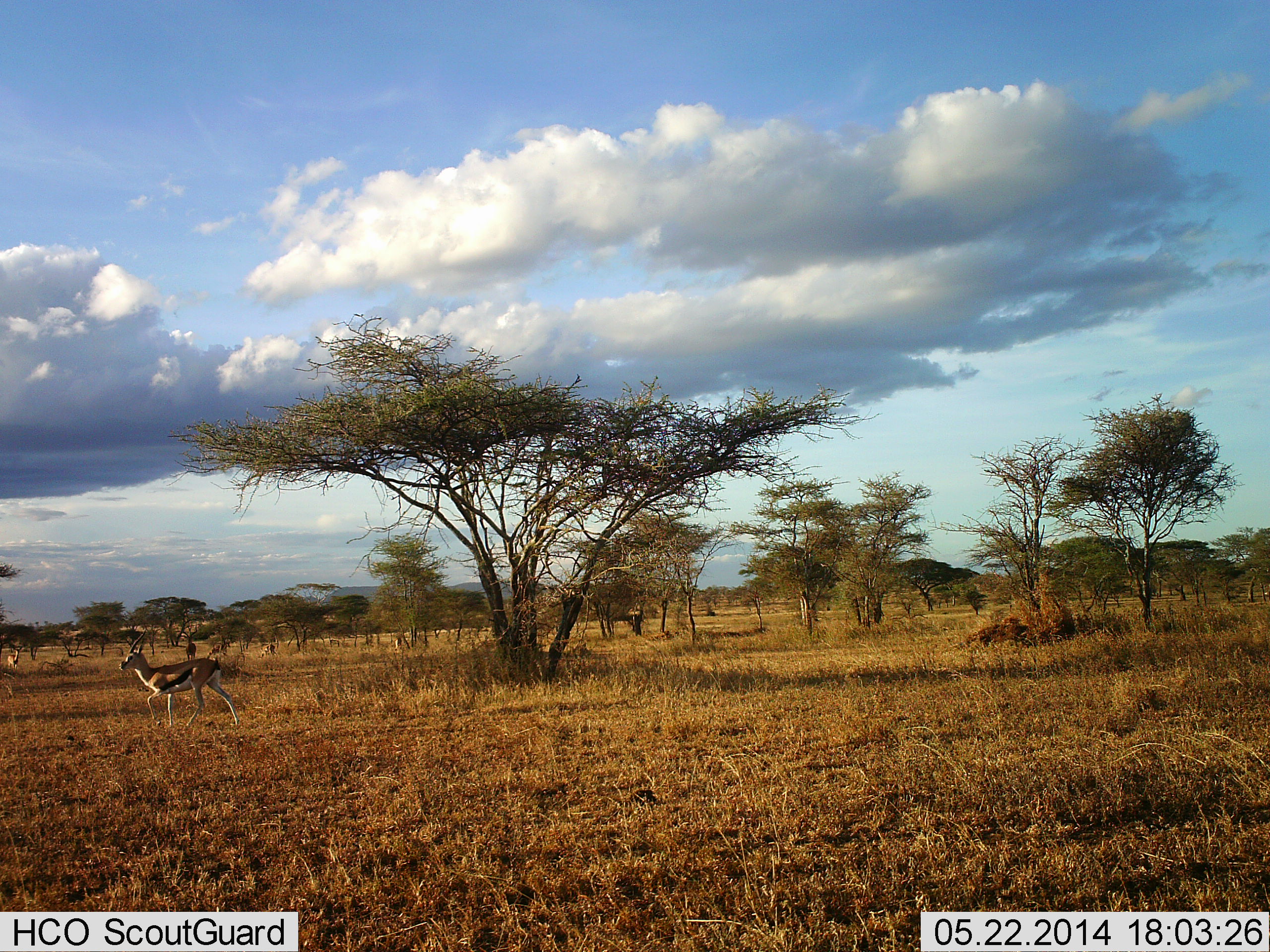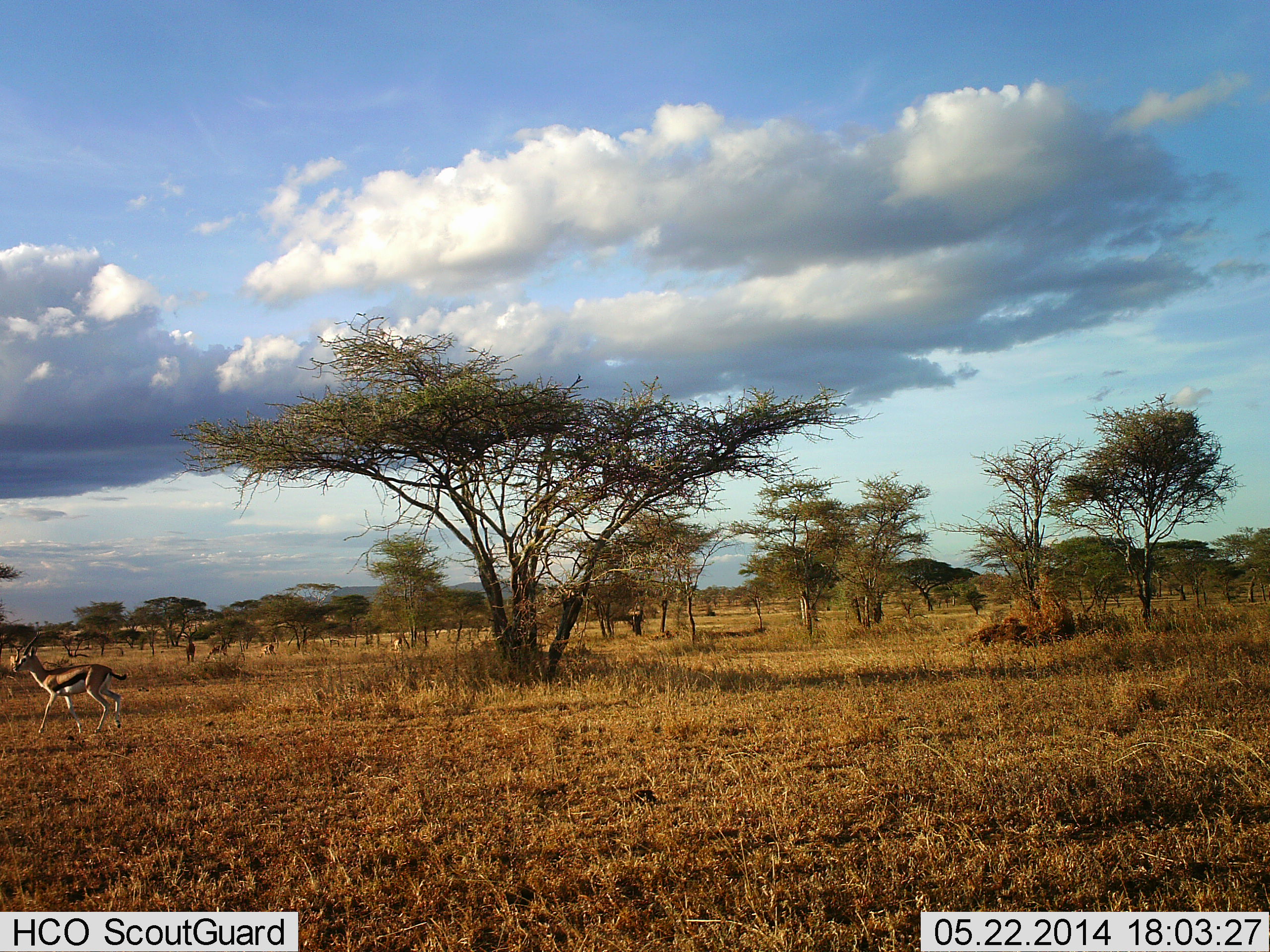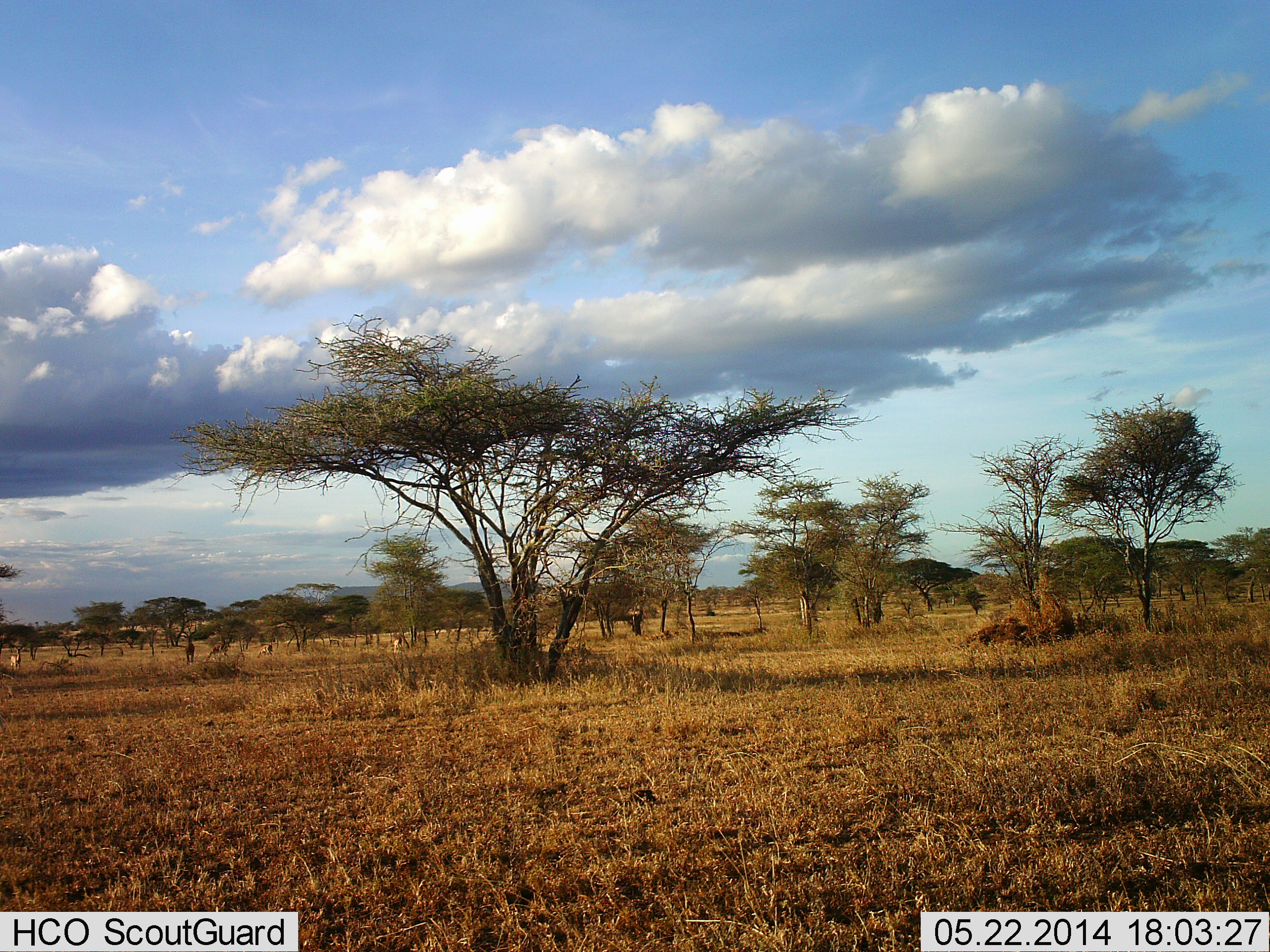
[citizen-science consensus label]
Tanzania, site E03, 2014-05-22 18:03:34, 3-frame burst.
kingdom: Animalia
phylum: Chordata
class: Mammalia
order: Artiodactyla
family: Bovidae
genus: Eudorcas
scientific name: Eudorcas thomsonii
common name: thomson's gazelle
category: gazellethomsons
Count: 1.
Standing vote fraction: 10%.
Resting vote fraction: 0%.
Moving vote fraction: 90%.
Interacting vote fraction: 0%.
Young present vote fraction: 0%.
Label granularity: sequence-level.